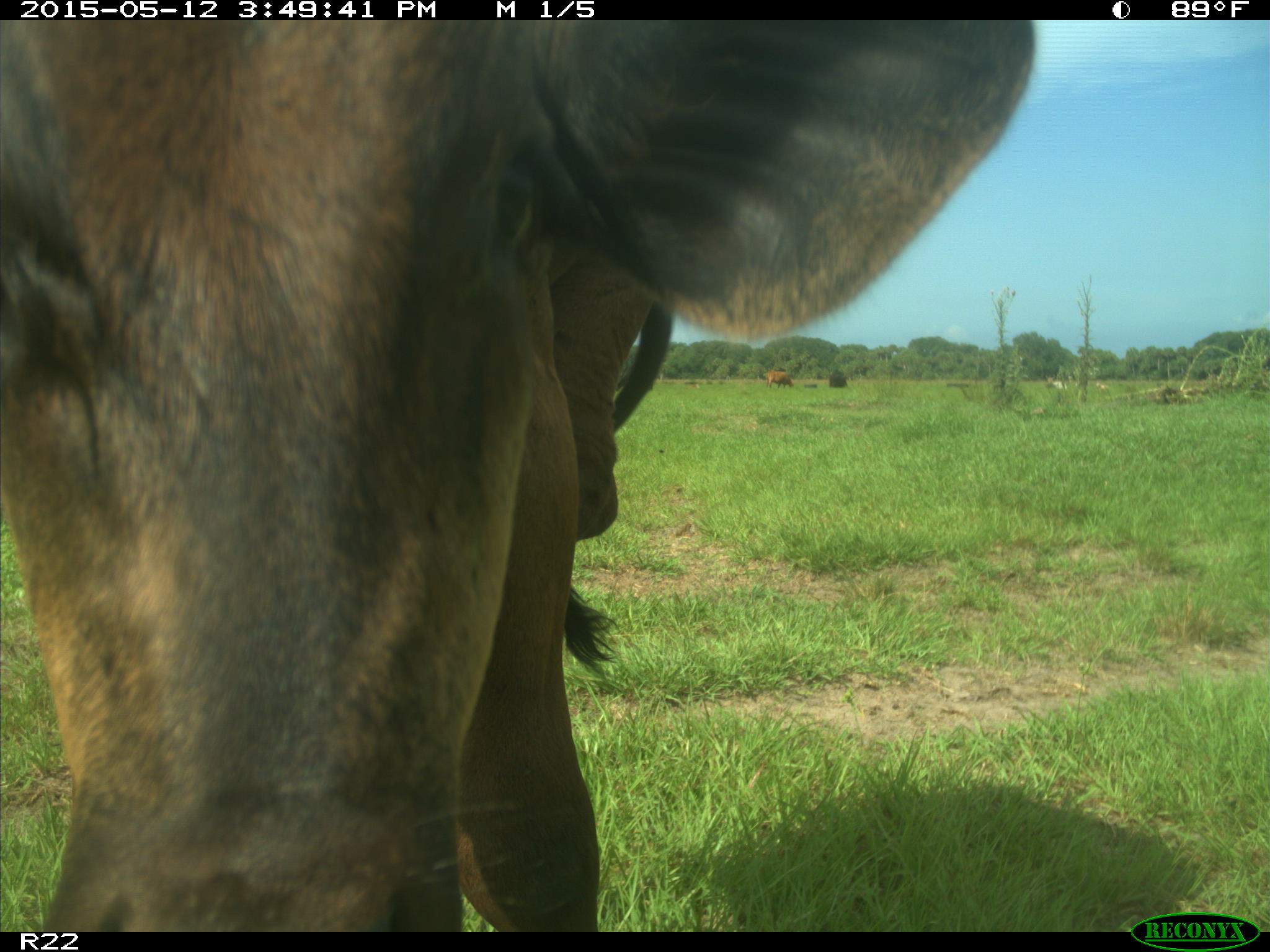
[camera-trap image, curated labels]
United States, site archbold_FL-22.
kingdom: Animalia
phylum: Chordata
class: Mammalia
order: Artiodactyla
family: Bovidae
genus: Bos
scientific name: Bos taurus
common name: domestic cow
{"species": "Bos taurus (domestic cow)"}